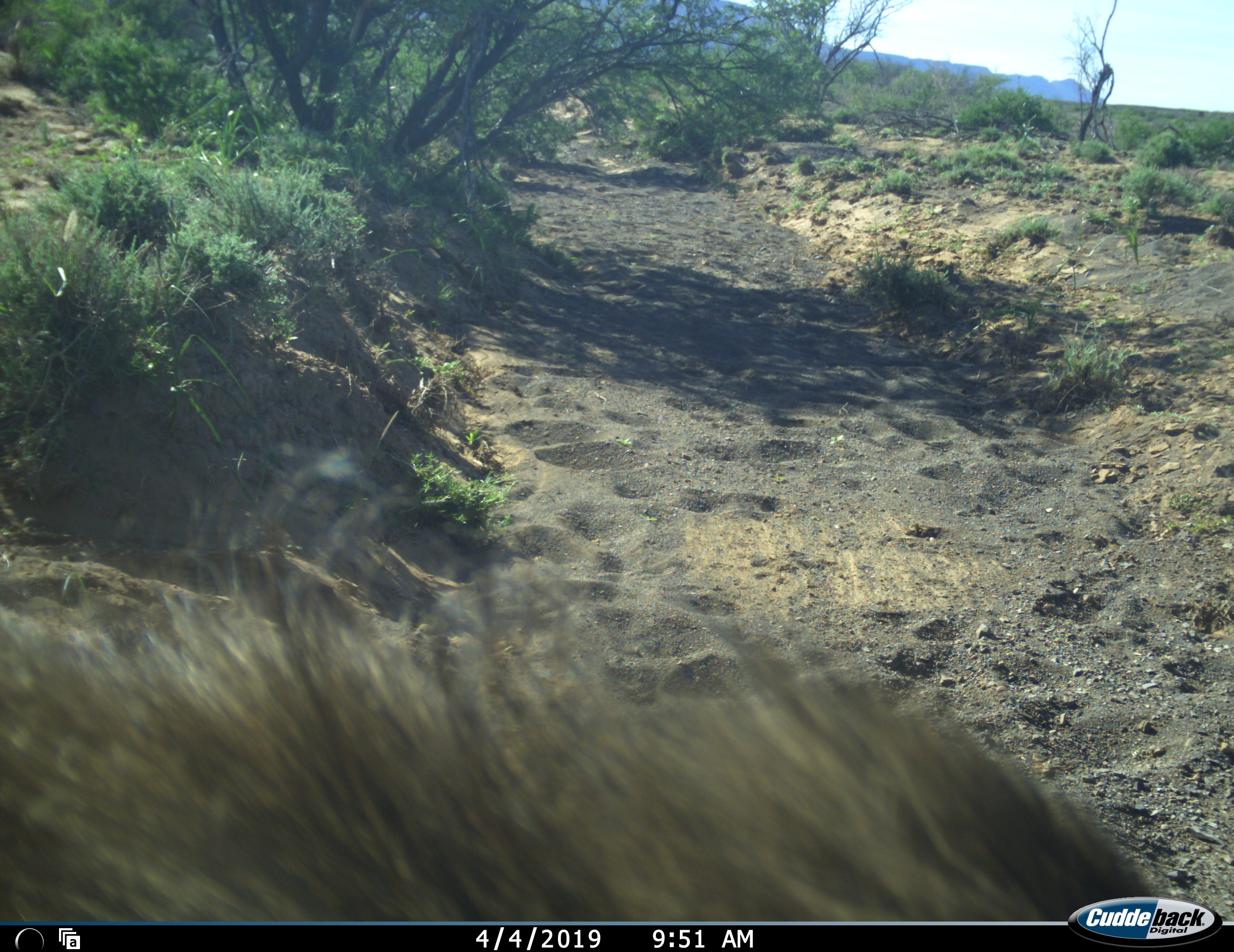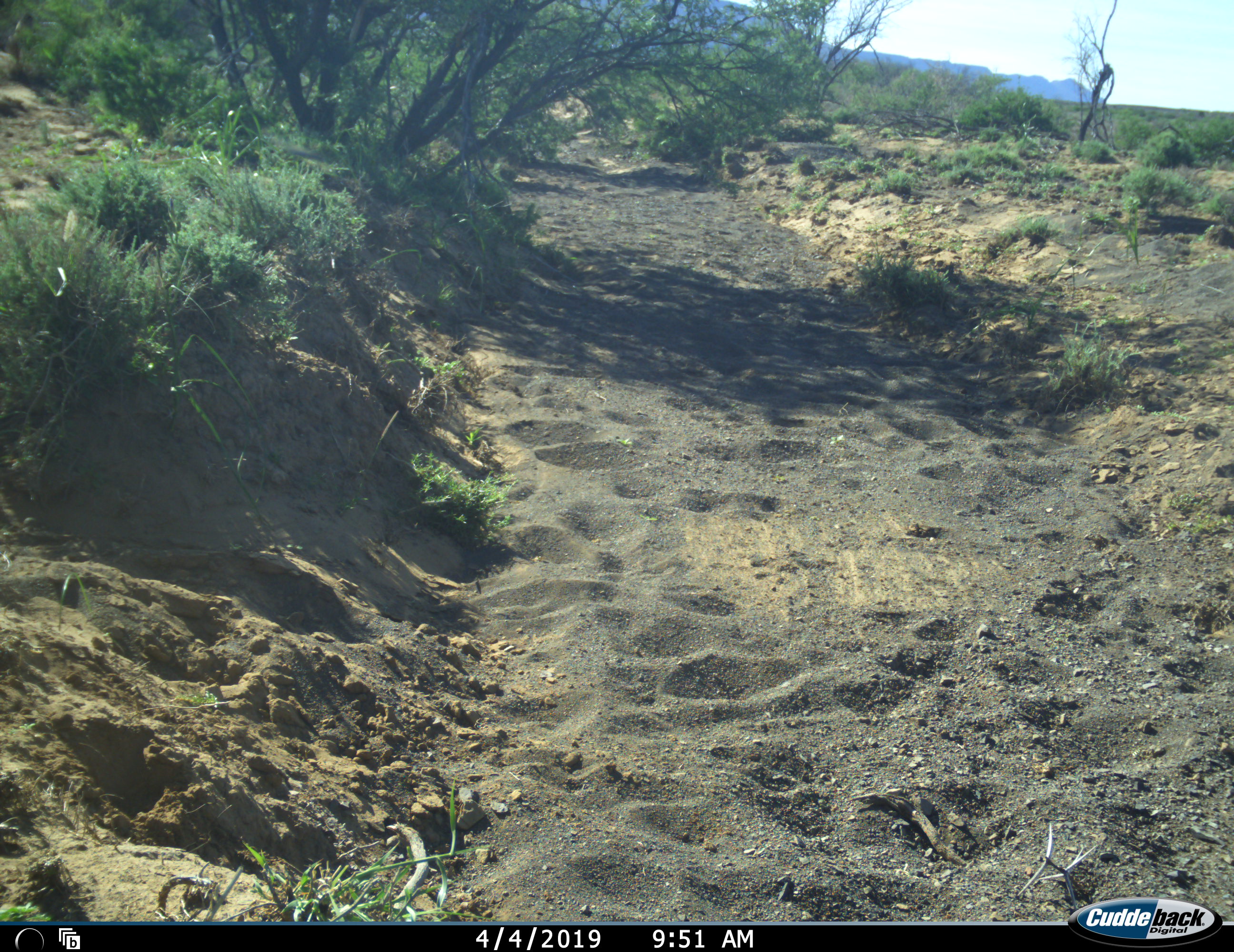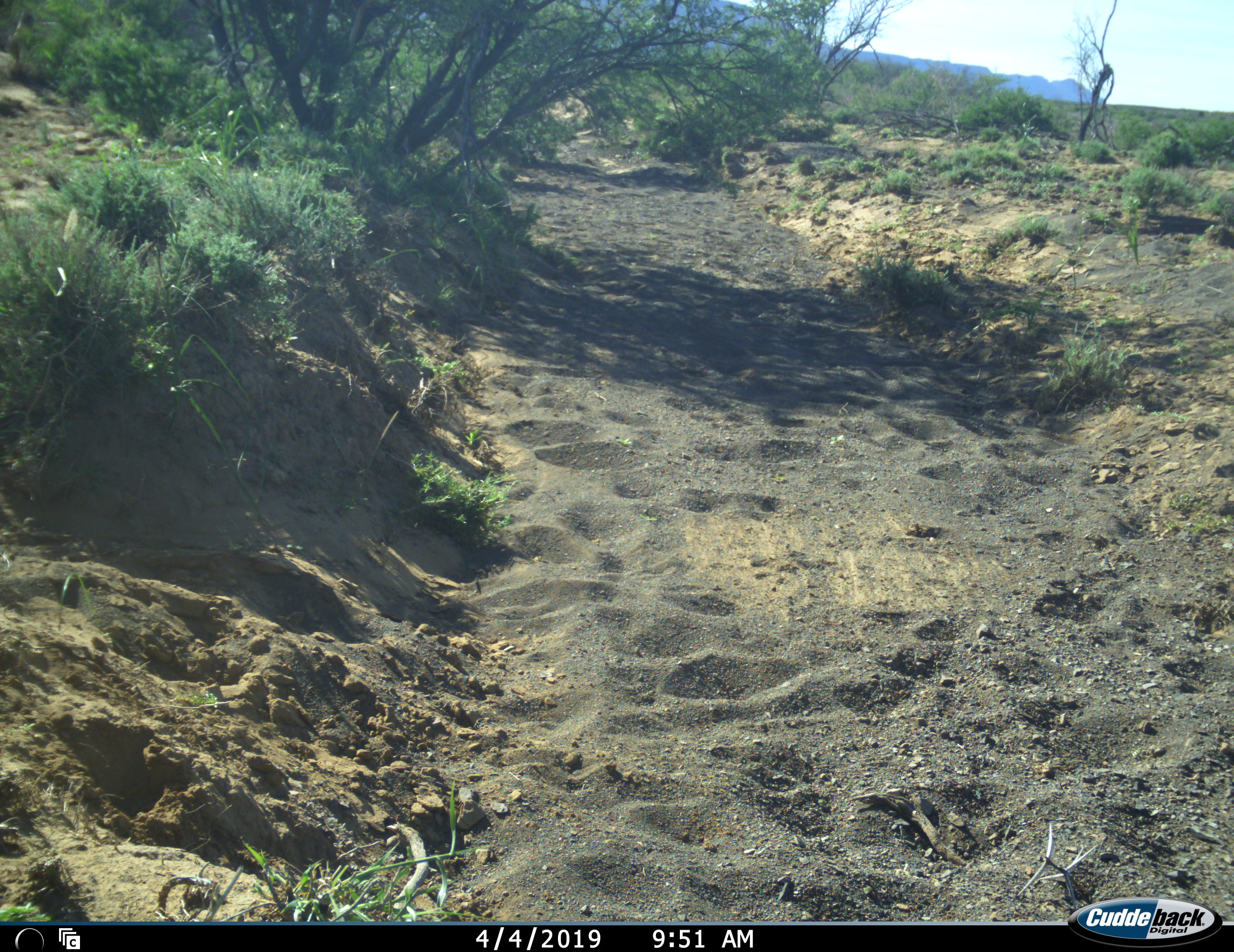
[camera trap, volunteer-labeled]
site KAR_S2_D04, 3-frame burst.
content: unidentified animal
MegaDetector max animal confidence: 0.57